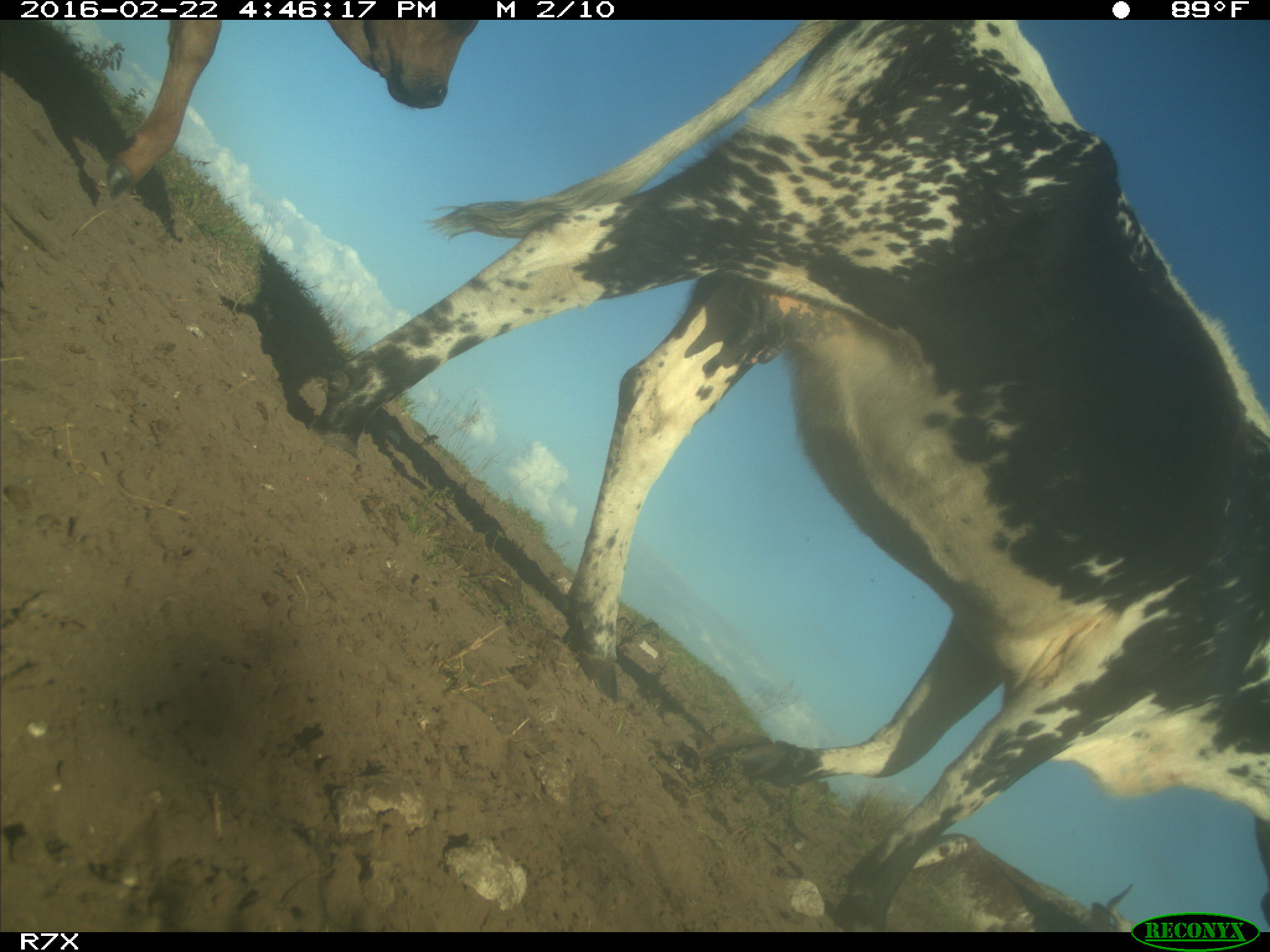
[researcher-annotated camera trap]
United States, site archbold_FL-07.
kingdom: Animalia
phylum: Chordata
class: Mammalia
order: Artiodactyla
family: Bovidae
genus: Bos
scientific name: Bos taurus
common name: domestic cow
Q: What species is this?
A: Bos taurus (domestic cow).